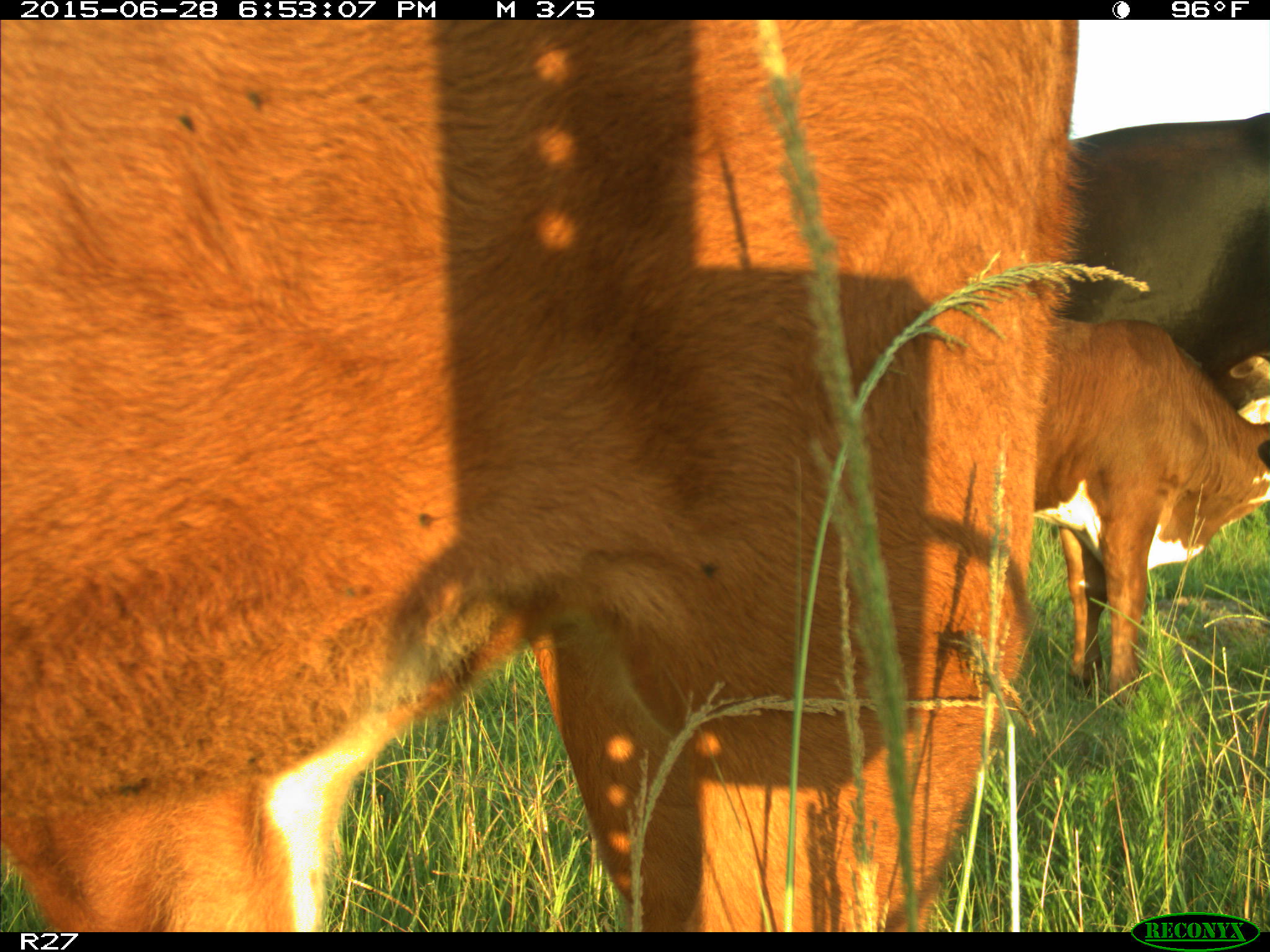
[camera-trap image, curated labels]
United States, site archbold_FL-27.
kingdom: Animalia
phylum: Chordata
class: Mammalia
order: Artiodactyla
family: Bovidae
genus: Bos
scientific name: Bos taurus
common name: domestic cow